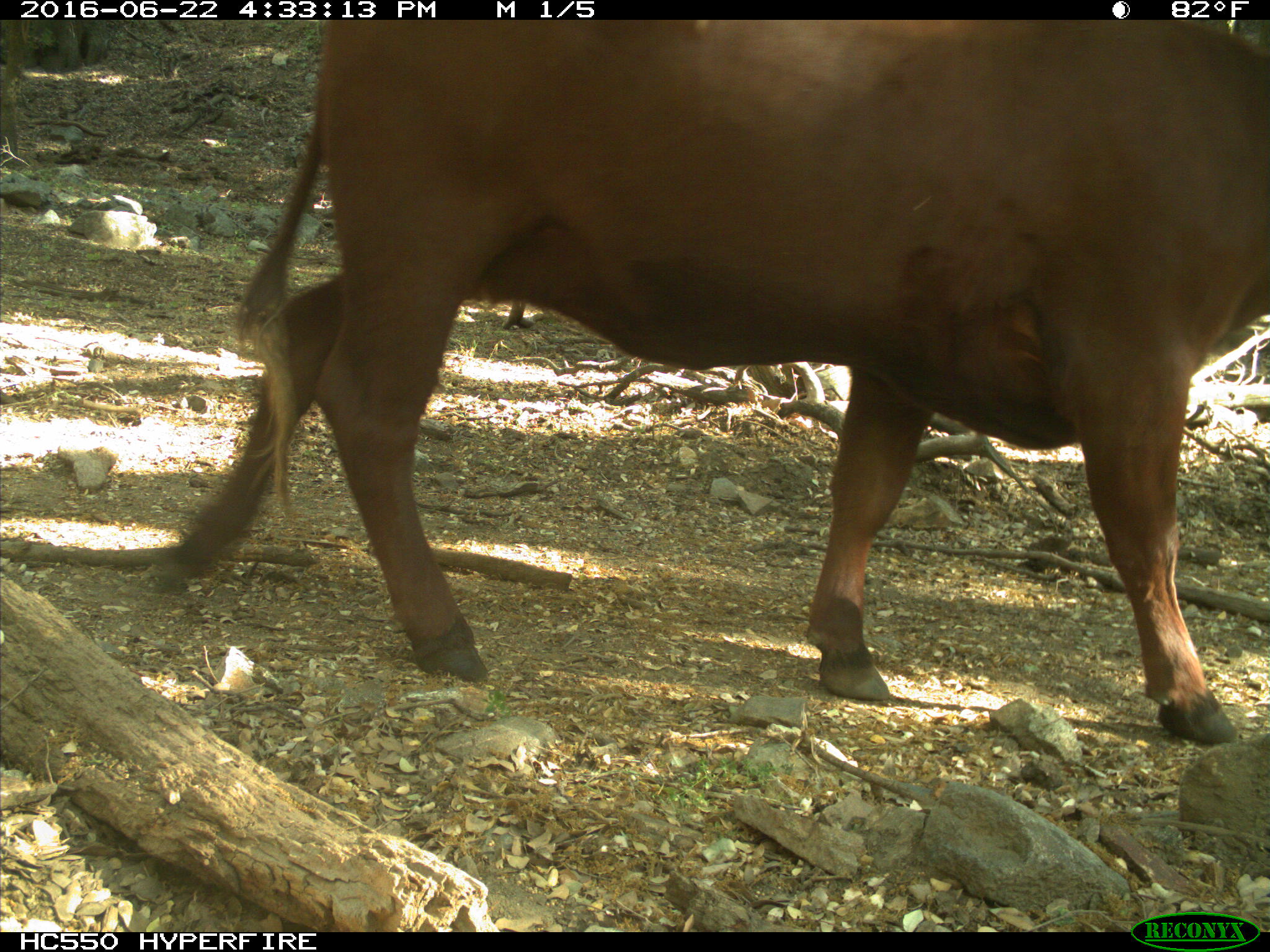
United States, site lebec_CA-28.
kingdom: Animalia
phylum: Chordata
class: Mammalia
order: Artiodactyla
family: Bovidae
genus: Bos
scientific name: Bos taurus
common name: domestic cow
Bos taurus (domestic cow).